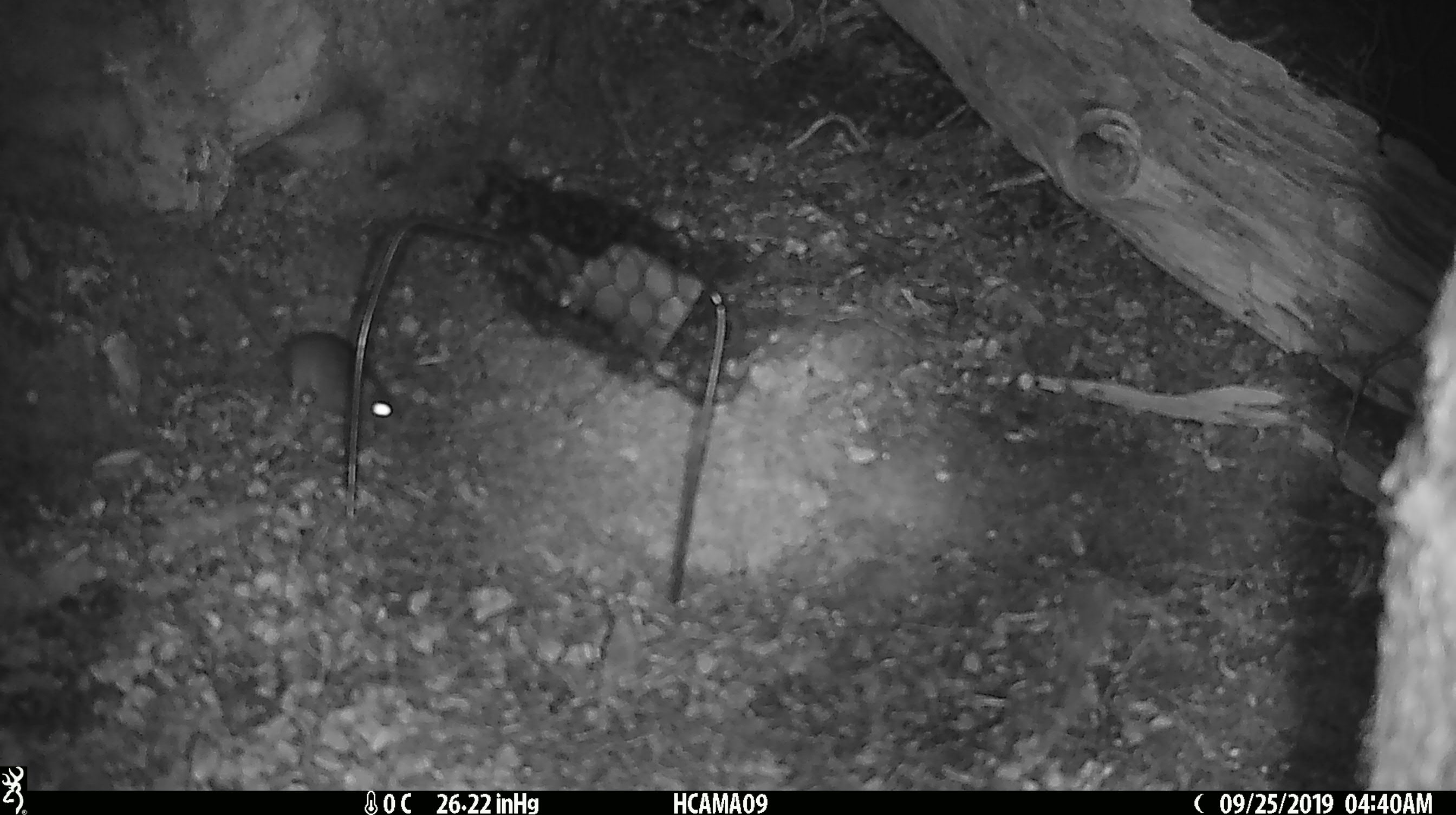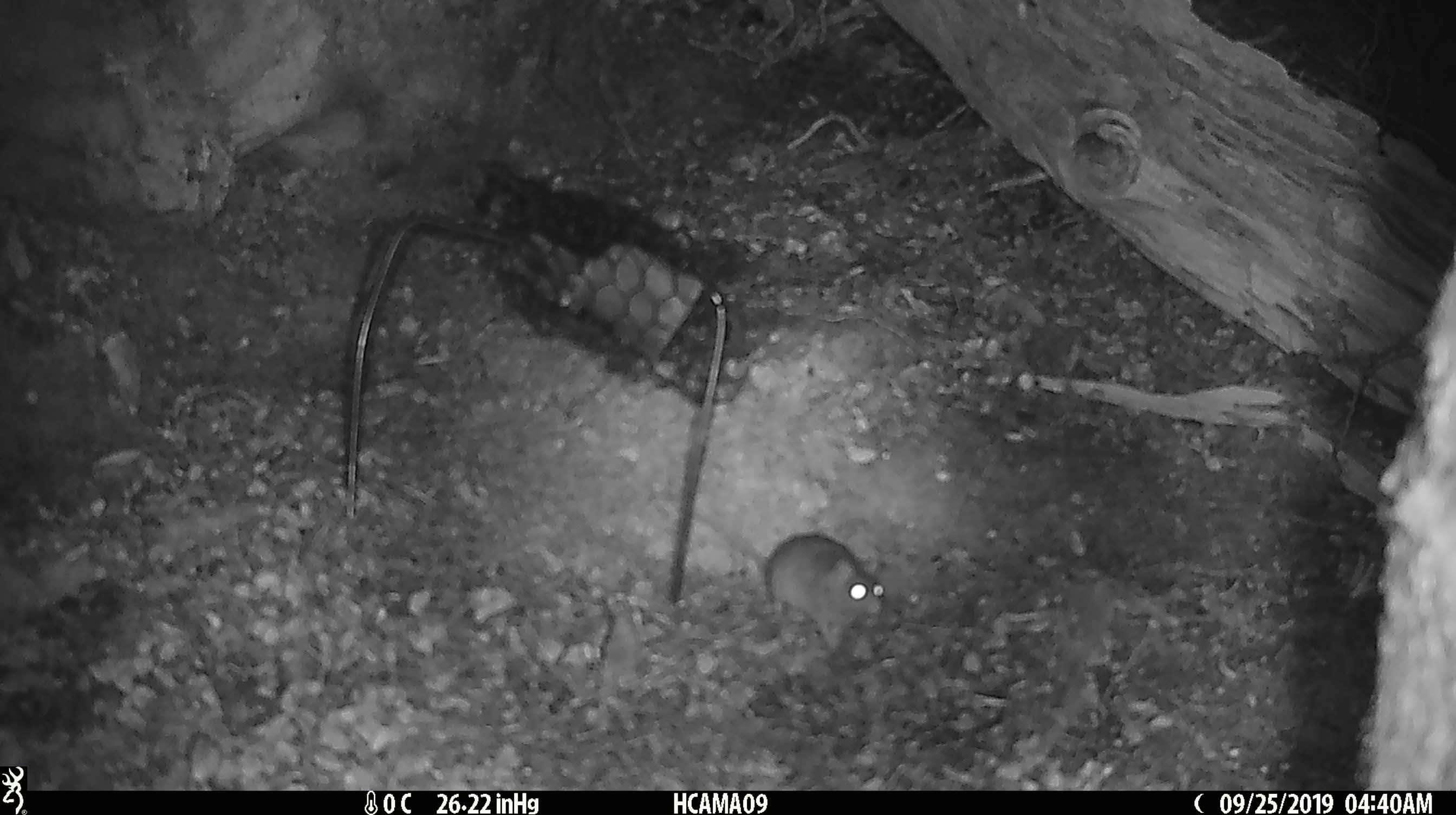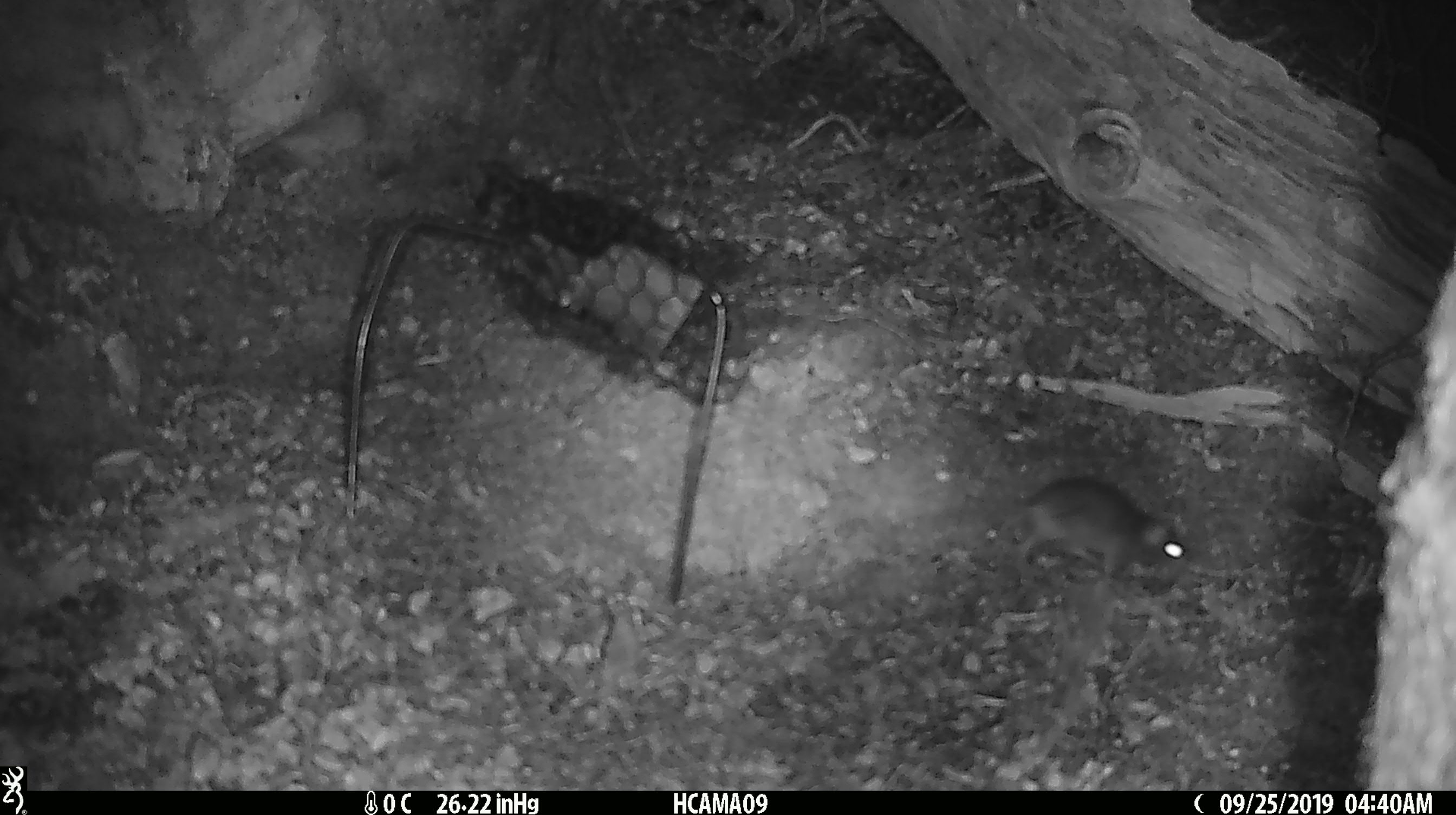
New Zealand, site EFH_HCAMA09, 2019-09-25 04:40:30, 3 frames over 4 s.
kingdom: Animalia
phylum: Chordata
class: Mammalia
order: Rodentia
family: Muridae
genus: Mus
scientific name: Mus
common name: mouse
Mouse (Mus).